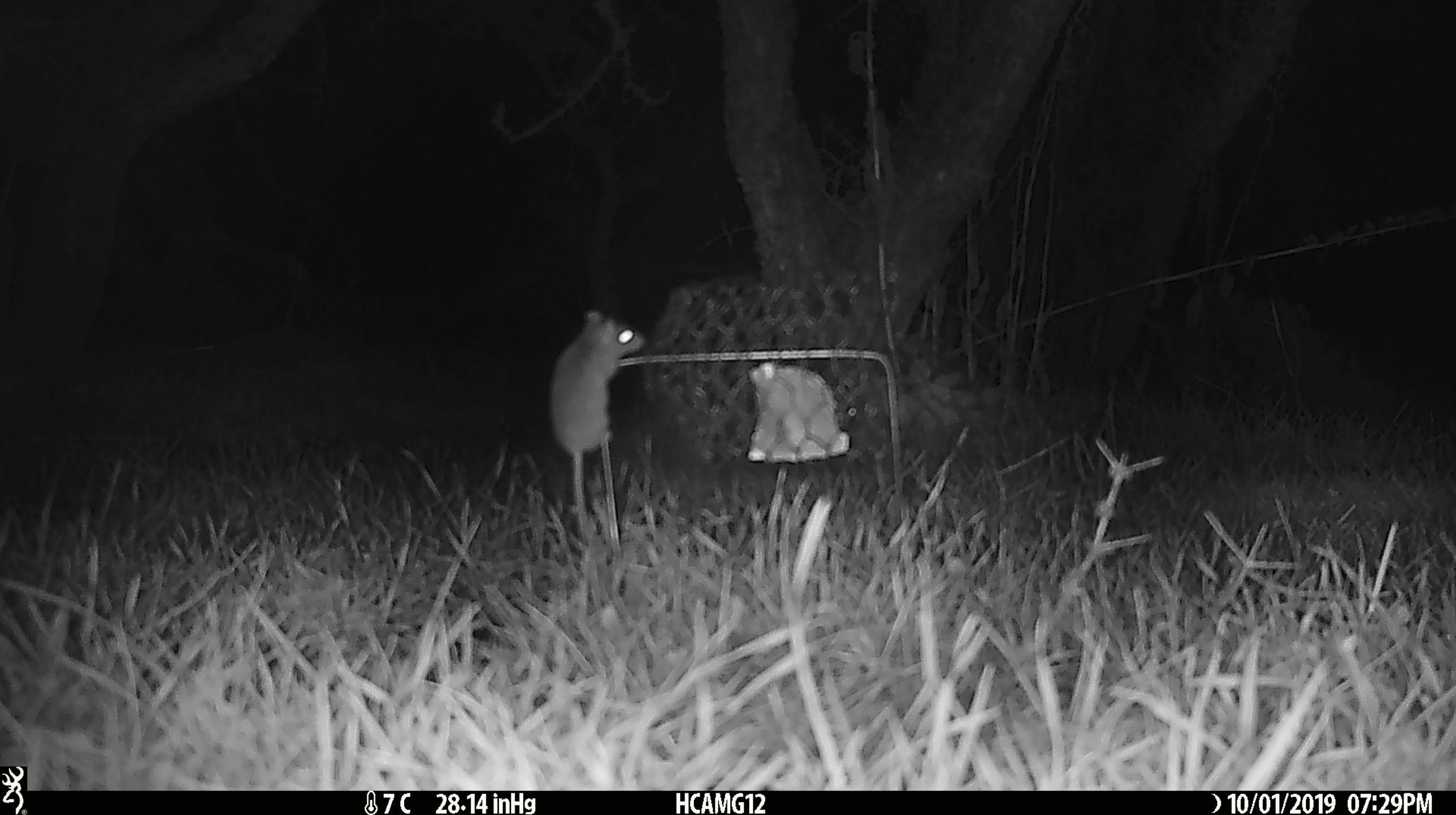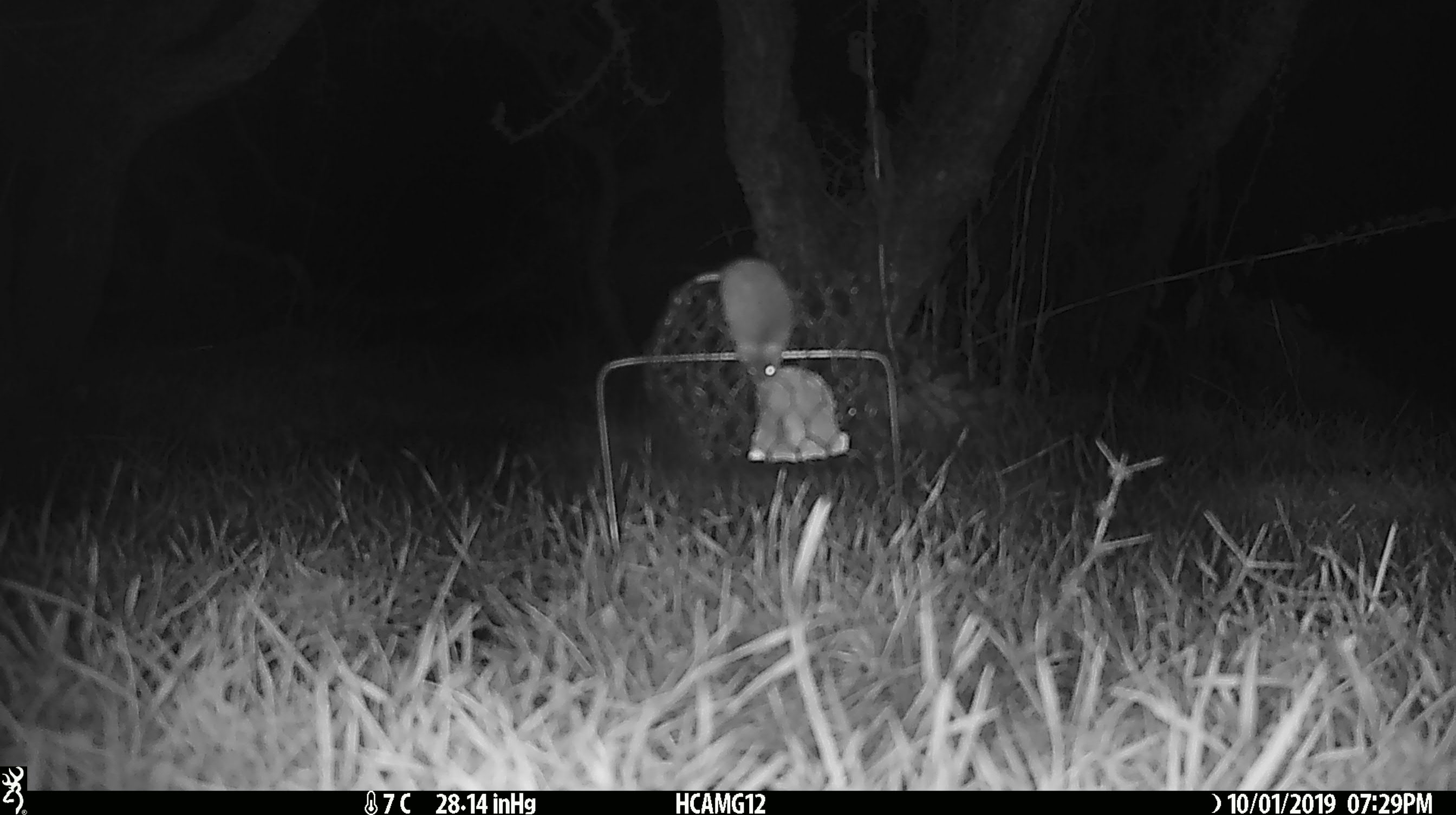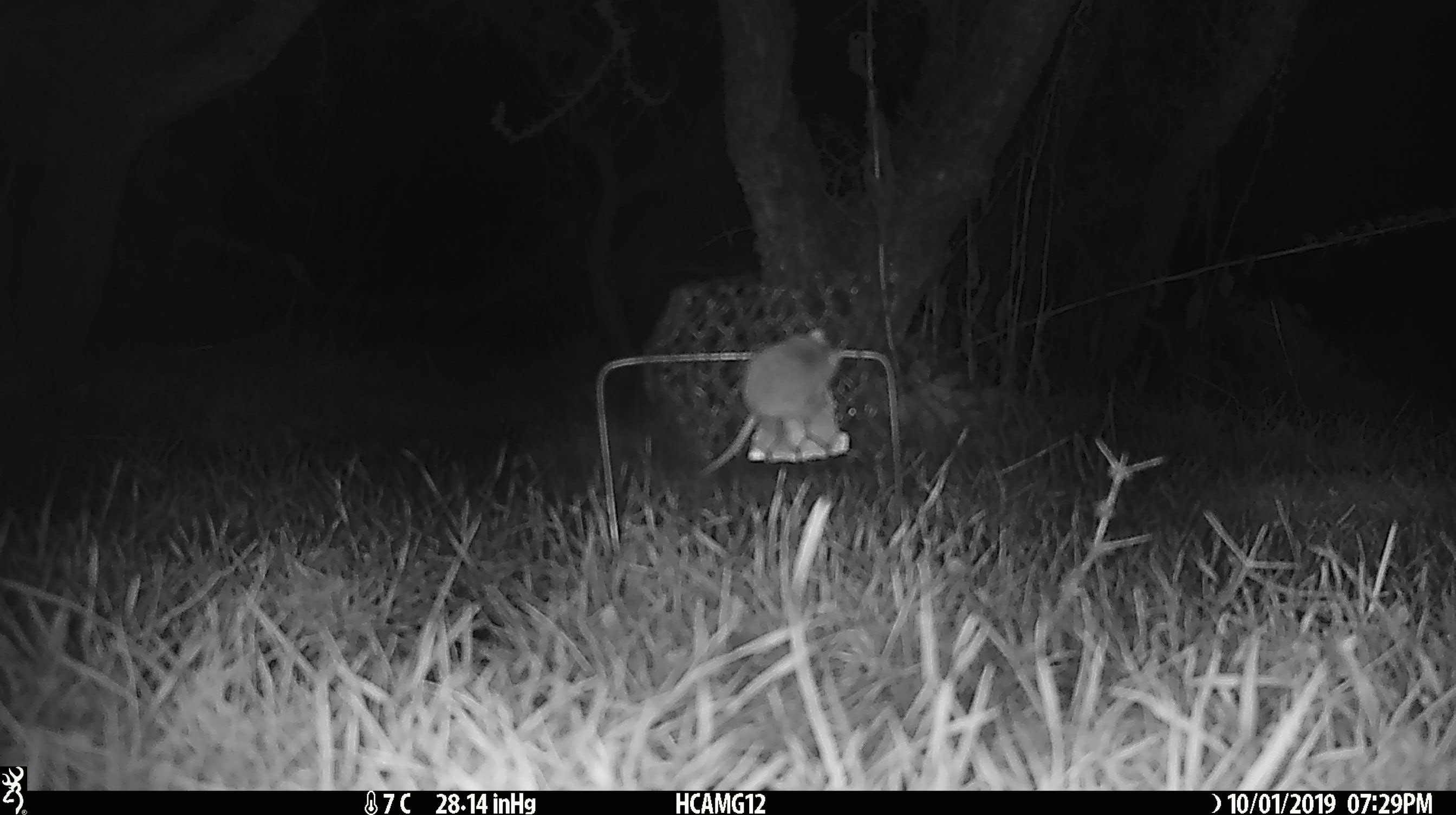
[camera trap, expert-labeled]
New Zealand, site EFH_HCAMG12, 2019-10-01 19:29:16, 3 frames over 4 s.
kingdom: Animalia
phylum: Chordata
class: Mammalia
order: Rodentia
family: Muridae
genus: Mus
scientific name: Mus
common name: mouse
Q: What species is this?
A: Mouse (Mus).